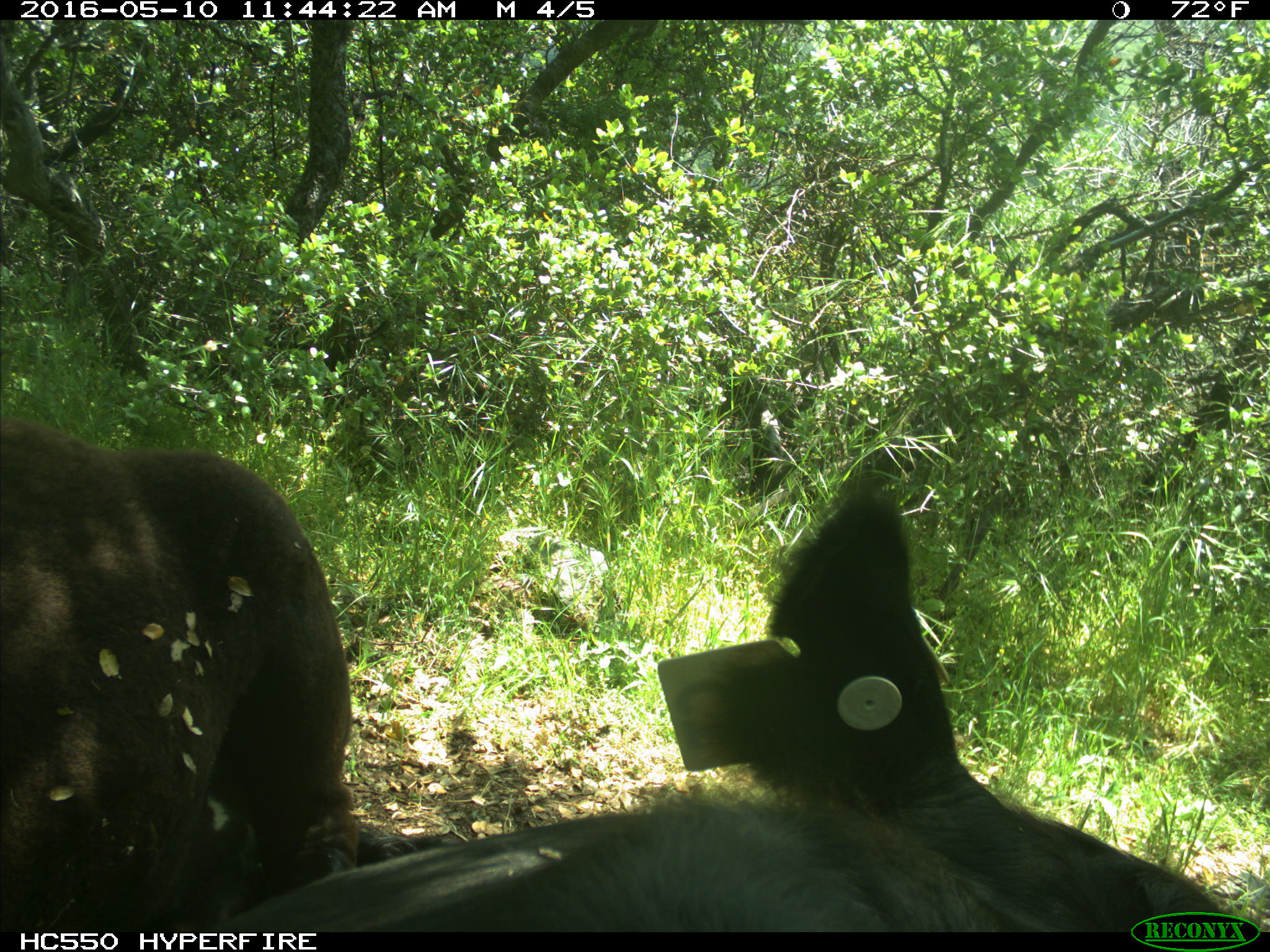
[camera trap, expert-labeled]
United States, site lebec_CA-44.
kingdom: Animalia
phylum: Chordata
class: Mammalia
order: Artiodactyla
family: Bovidae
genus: Bos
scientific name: Bos taurus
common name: domestic cow